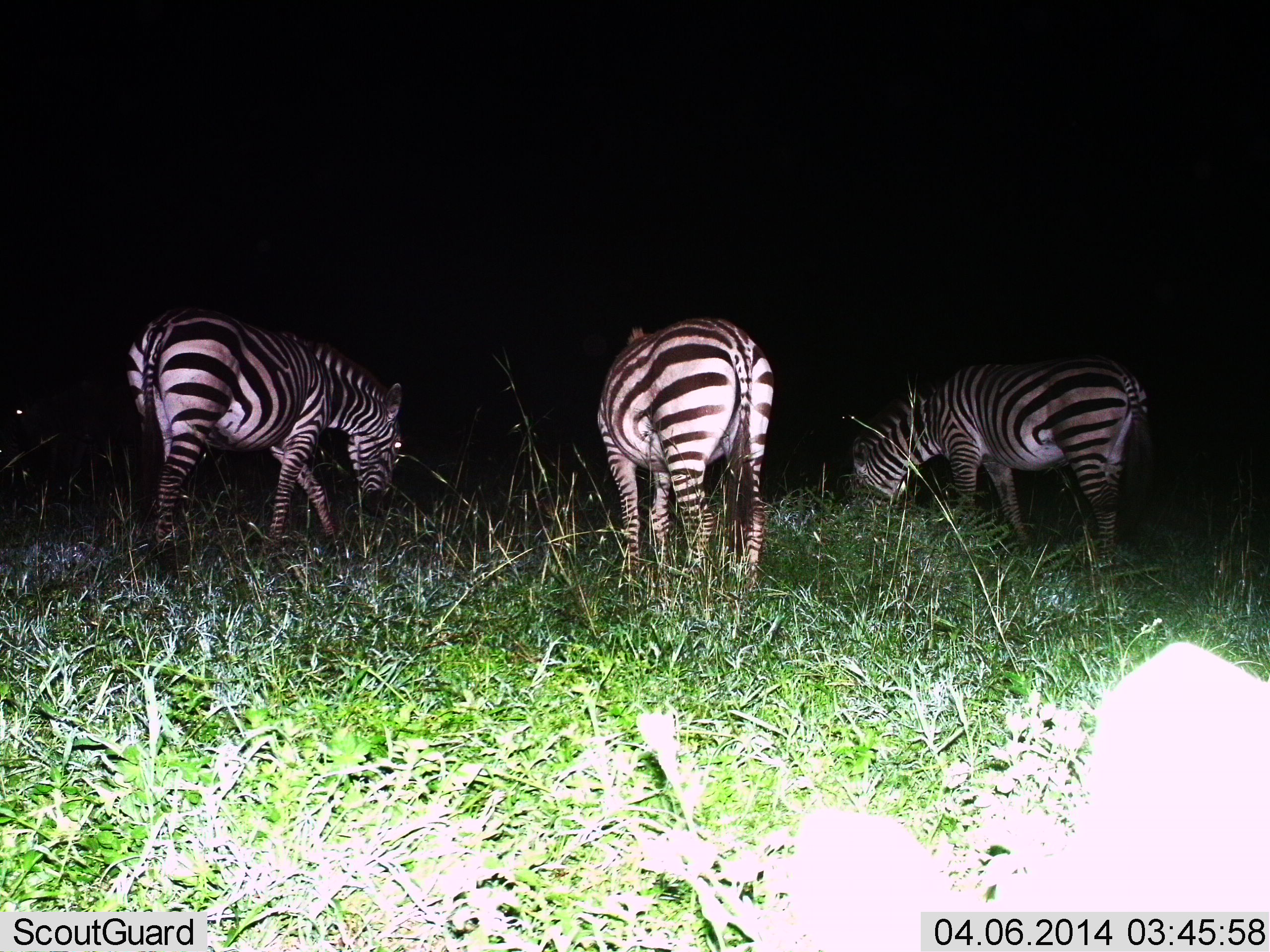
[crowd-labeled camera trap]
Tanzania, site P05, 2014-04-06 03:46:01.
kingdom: Animalia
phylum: Chordata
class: Mammalia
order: Perissodactyla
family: Equidae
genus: Equus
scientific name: Equus quagga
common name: plains zebra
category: zebra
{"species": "zebra (plains zebra) (Equus quagga)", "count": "3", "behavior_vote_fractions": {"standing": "30%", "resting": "0%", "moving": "10%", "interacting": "0%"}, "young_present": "0%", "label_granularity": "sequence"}